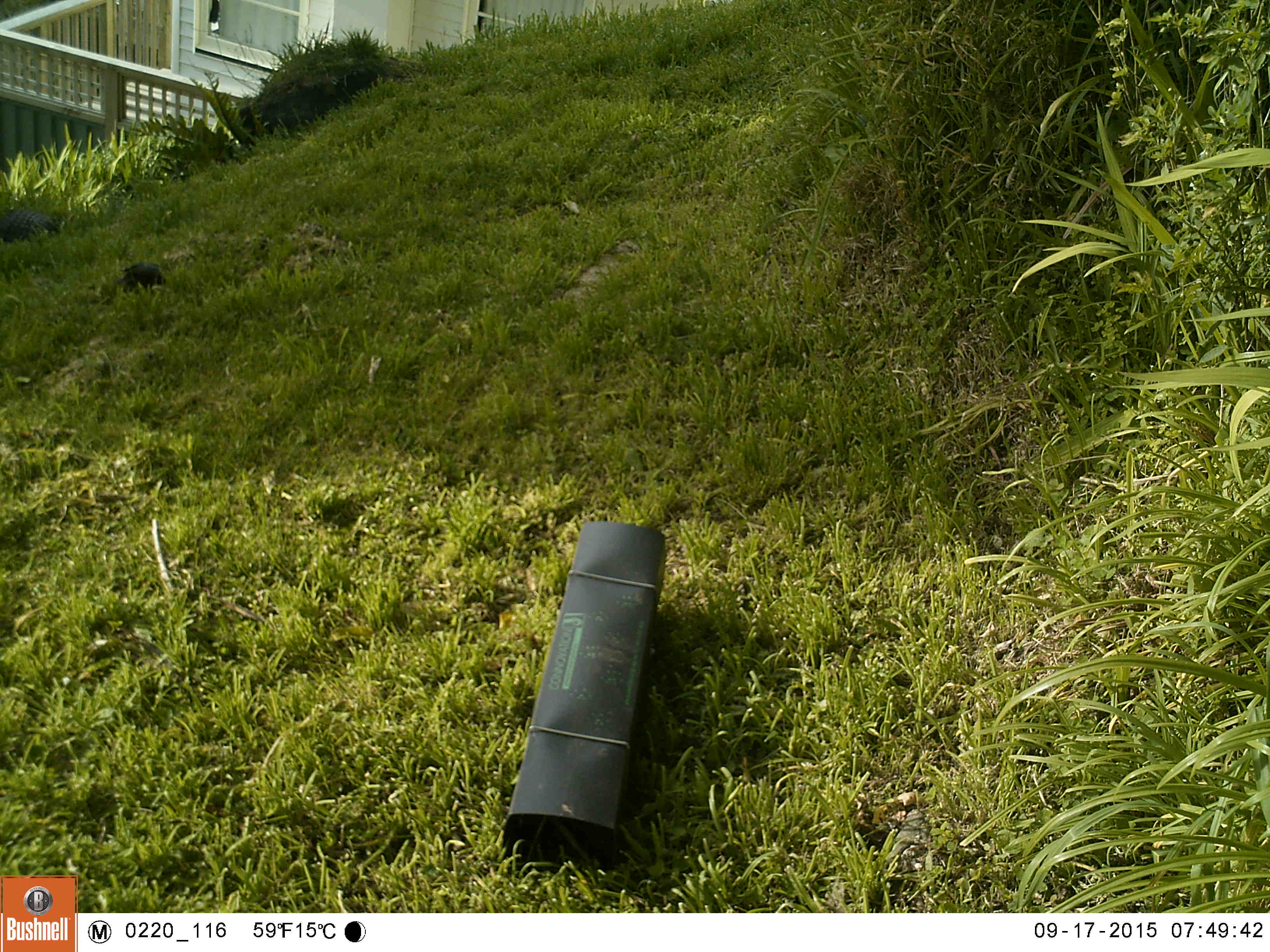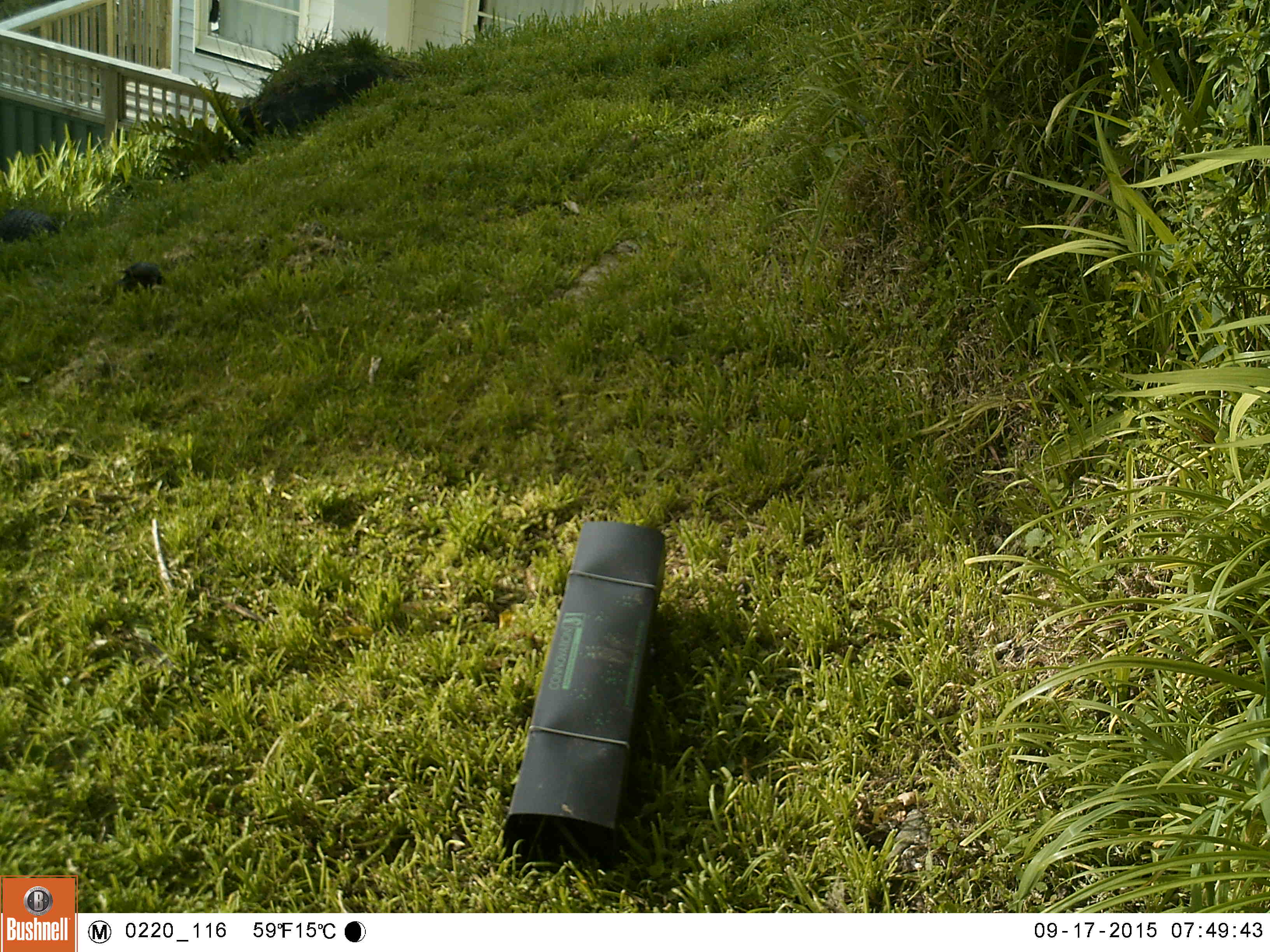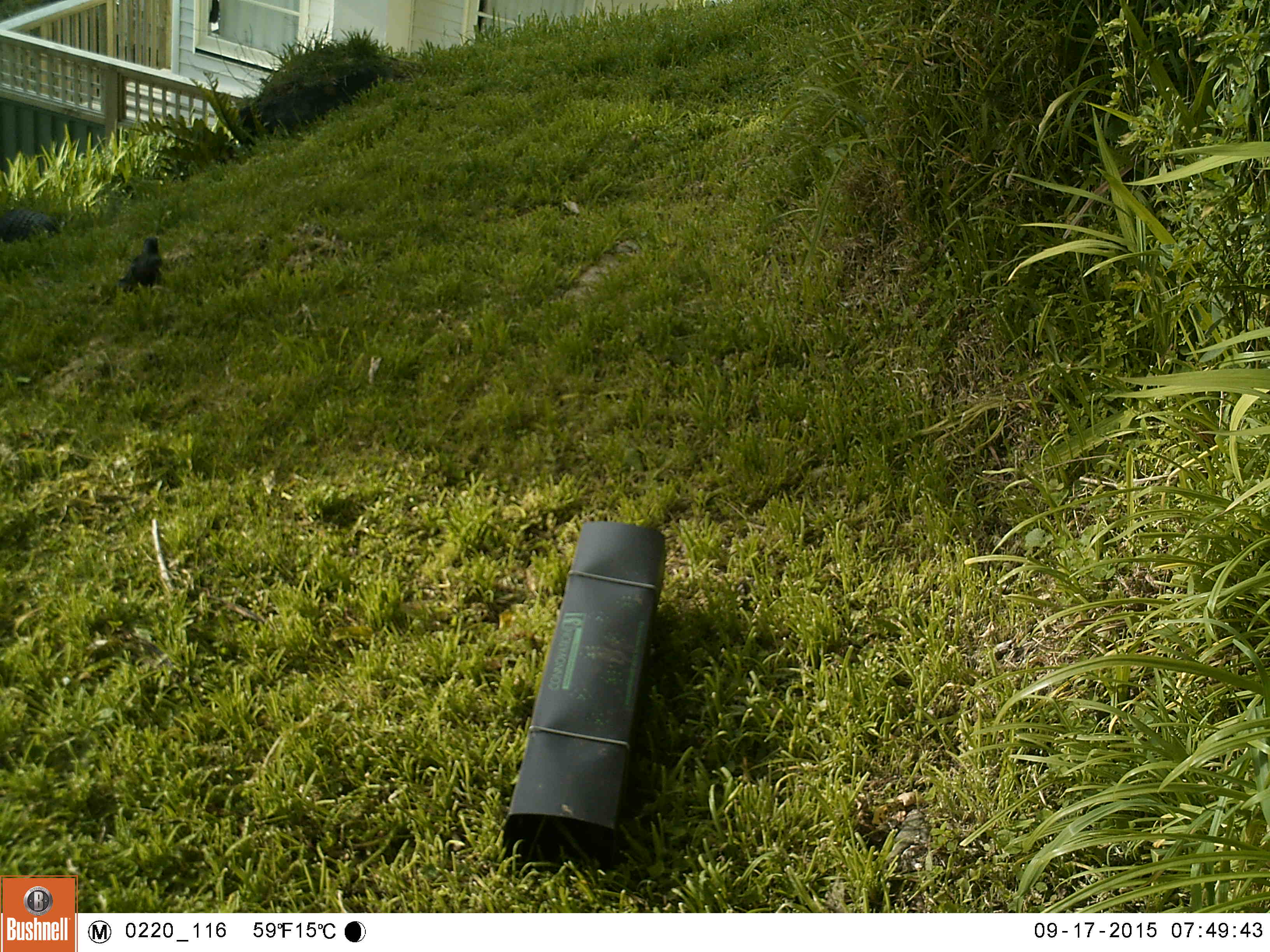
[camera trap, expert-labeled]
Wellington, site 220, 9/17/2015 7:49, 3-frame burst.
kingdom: Animalia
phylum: Chordata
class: Aves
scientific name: Aves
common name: bird